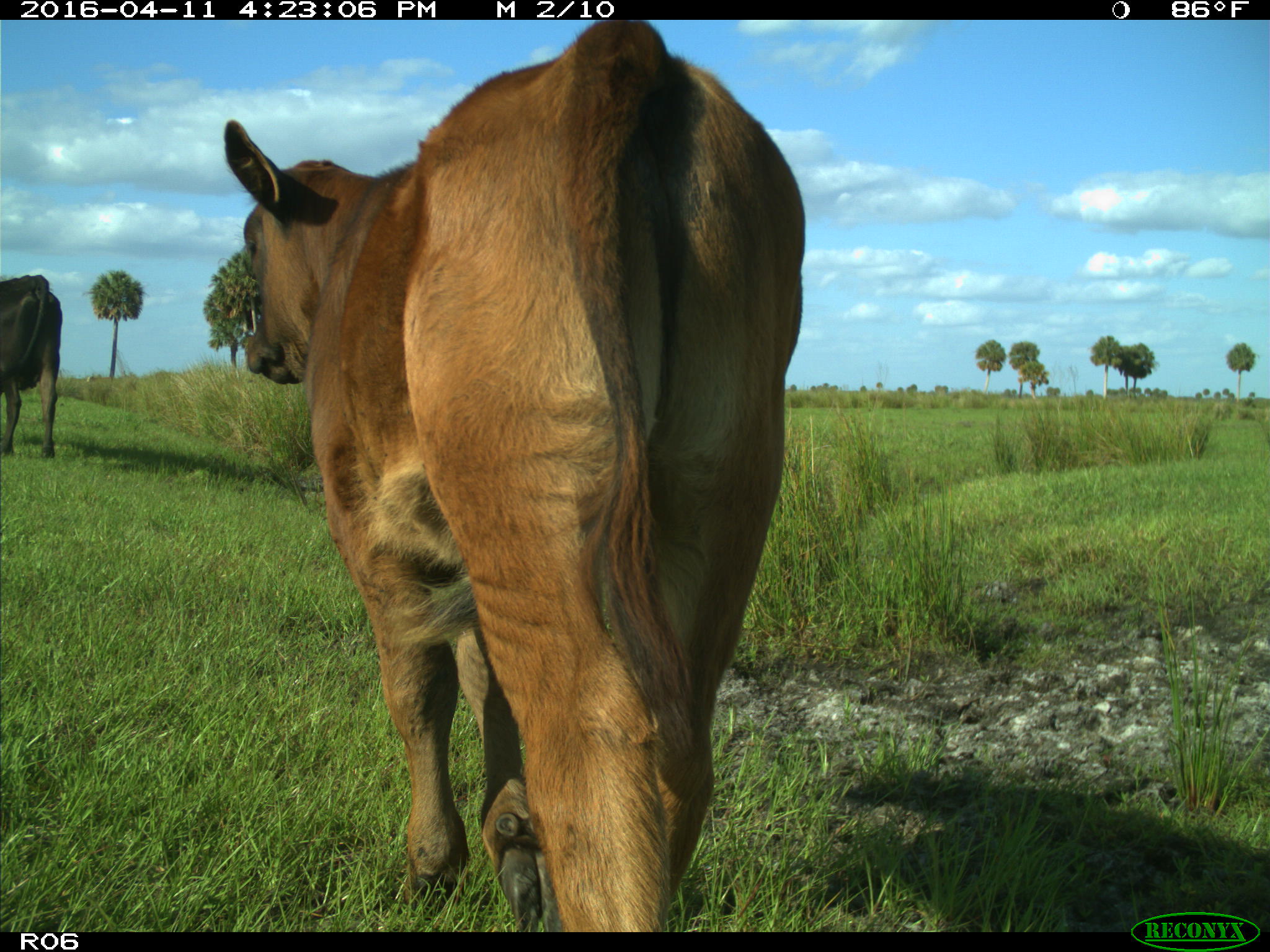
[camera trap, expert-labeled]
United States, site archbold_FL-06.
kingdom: Animalia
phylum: Chordata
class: Mammalia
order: Artiodactyla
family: Bovidae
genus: Bos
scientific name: Bos taurus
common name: domestic cow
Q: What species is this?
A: Bos taurus (domestic cow).